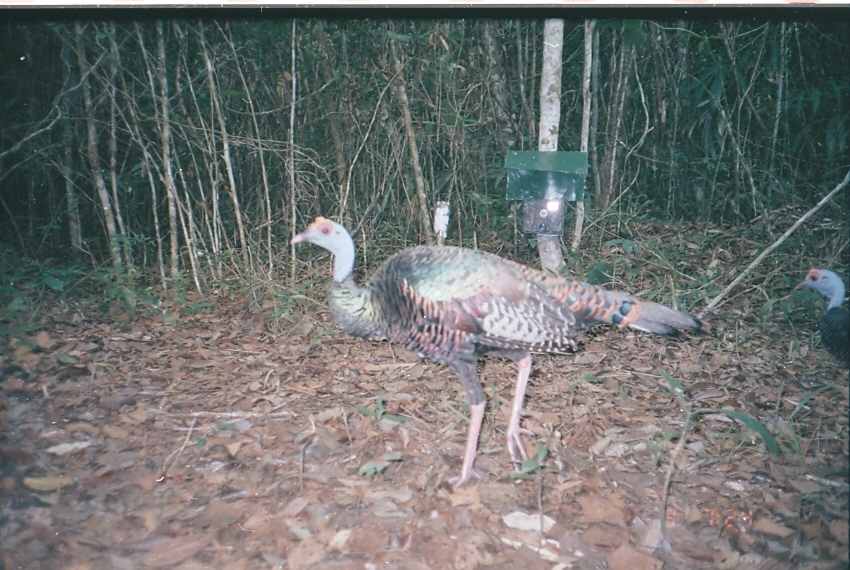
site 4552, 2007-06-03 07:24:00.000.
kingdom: Animalia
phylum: Chordata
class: Aves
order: Galliformes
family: Phasianidae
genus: Meleagris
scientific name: Meleagris ocellata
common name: ocellated turkey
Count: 1.